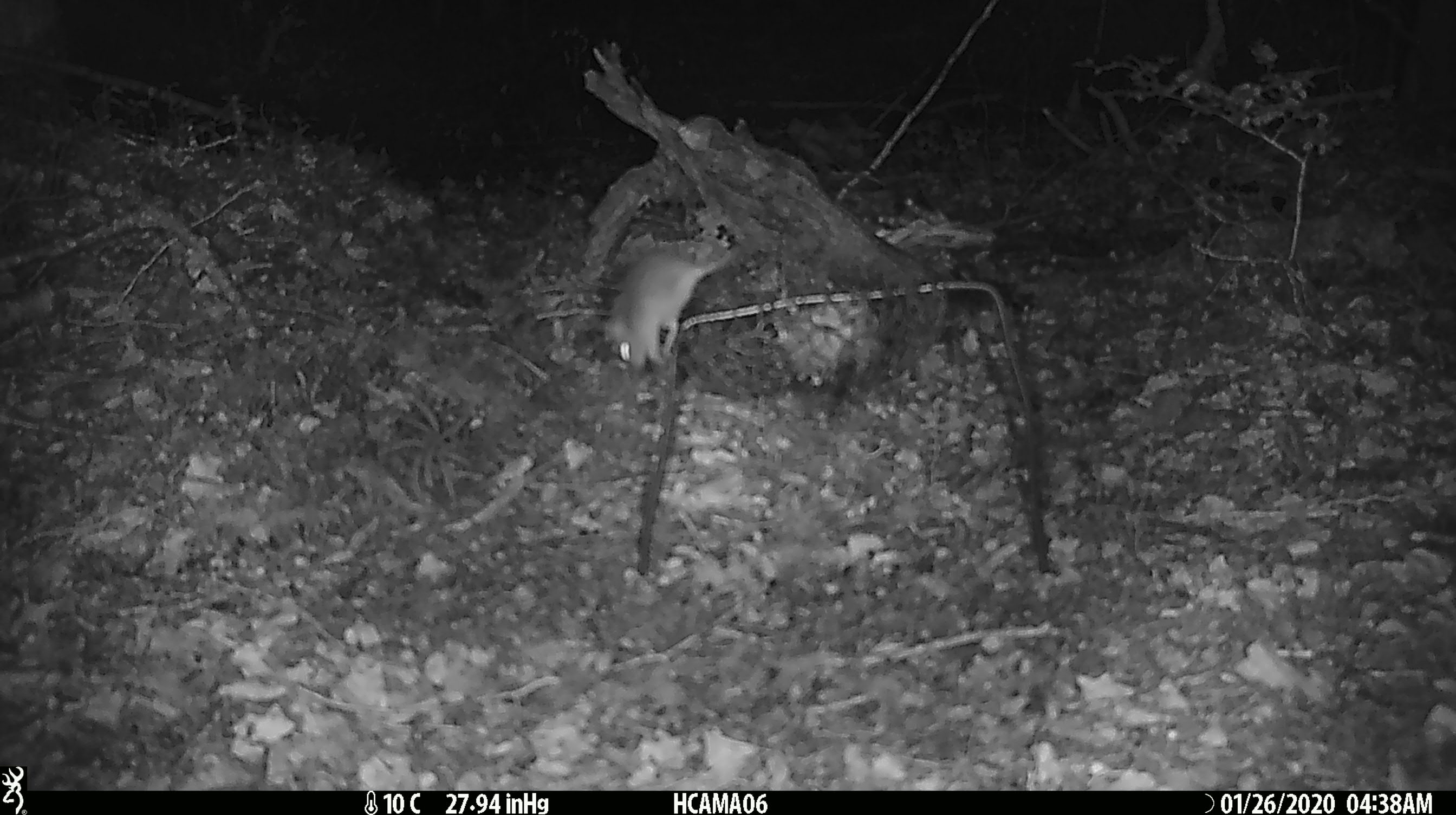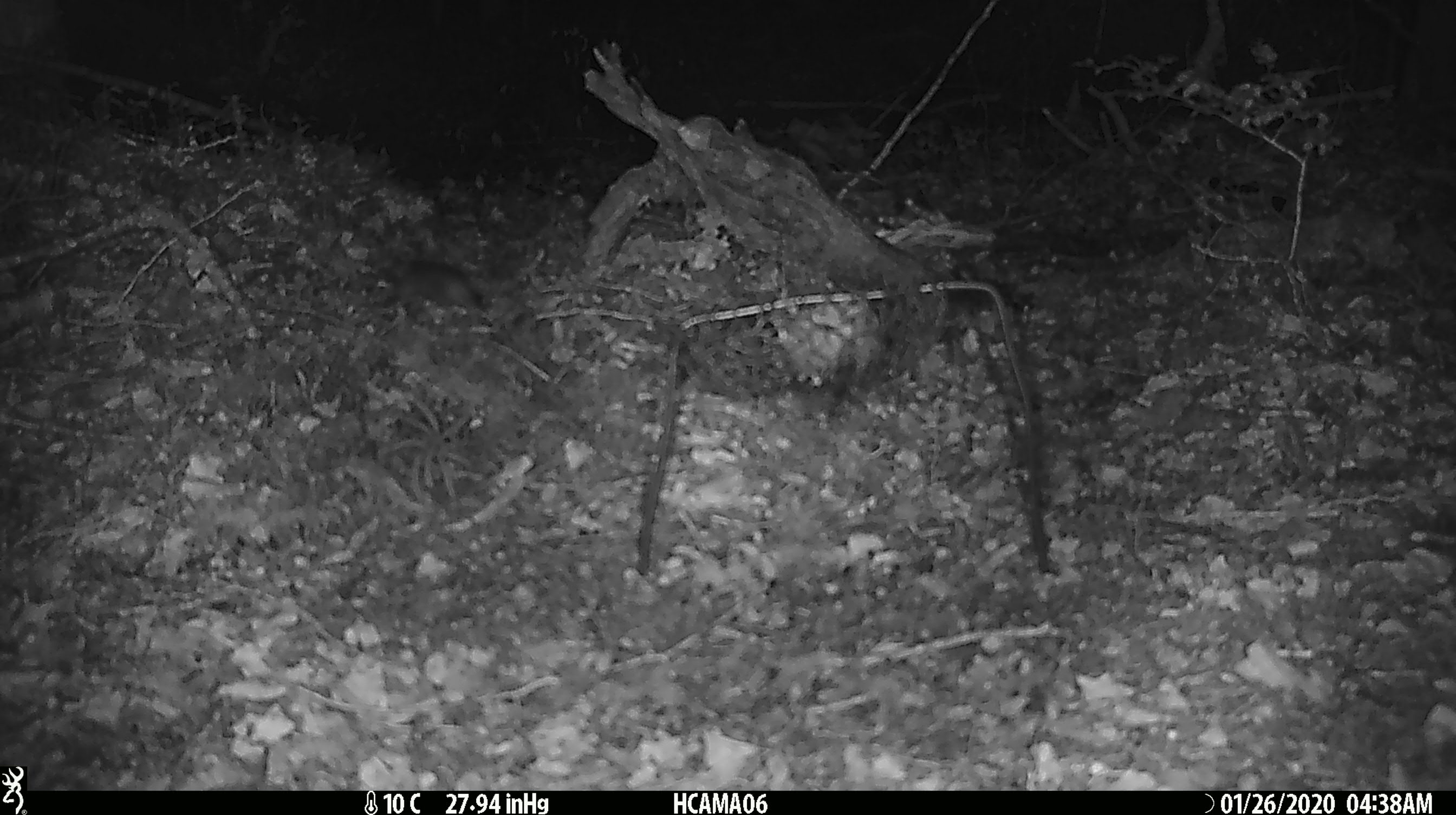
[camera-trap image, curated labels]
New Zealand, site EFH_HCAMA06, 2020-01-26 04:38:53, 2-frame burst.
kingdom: Animalia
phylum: Chordata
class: Mammalia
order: Rodentia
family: Muridae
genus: Mus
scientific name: Mus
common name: mouse